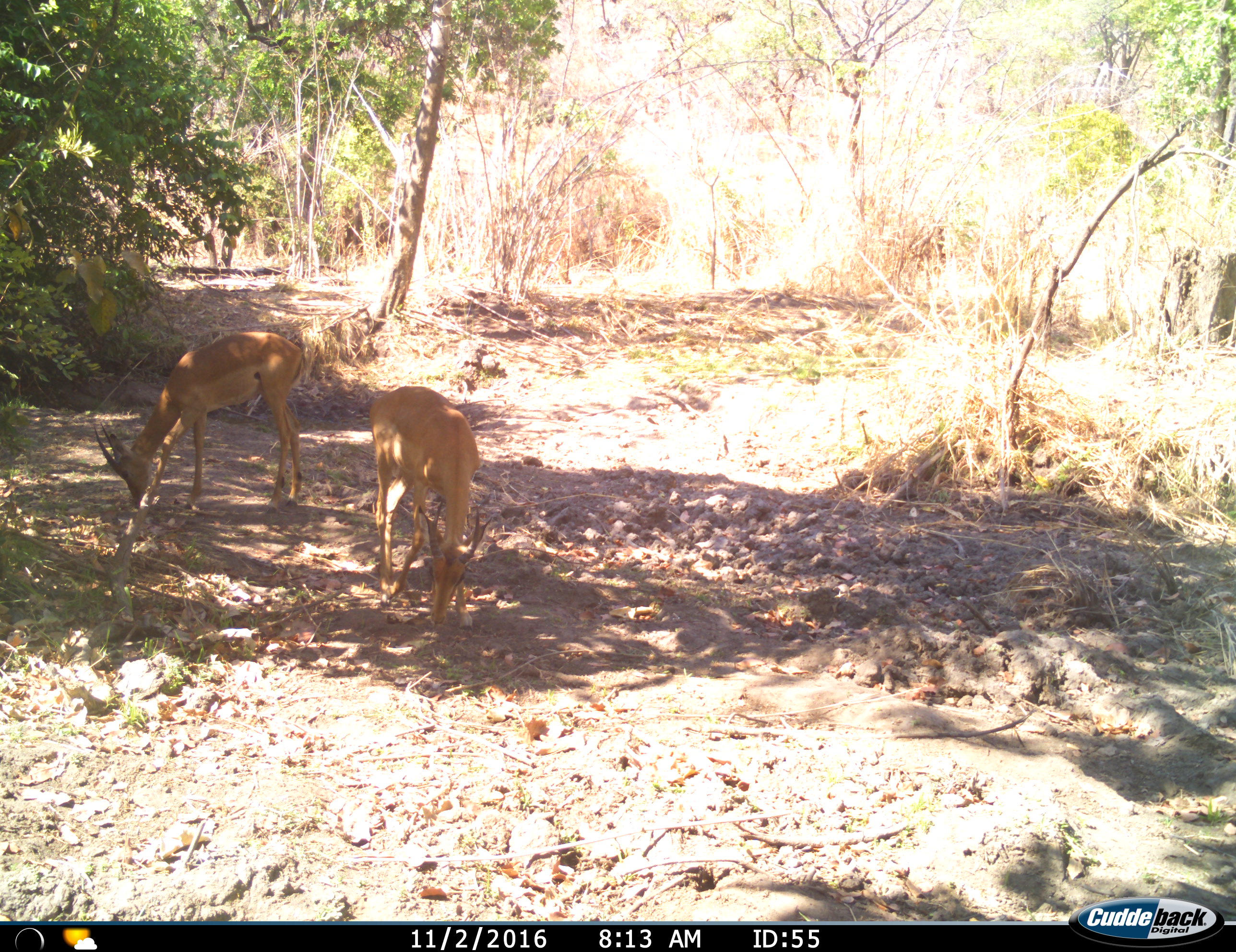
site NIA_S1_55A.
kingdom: Animalia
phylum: Chordata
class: Mammalia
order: Artiodactyla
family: Bovidae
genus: Aepyceros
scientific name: Aepyceros melampus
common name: impala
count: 2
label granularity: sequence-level